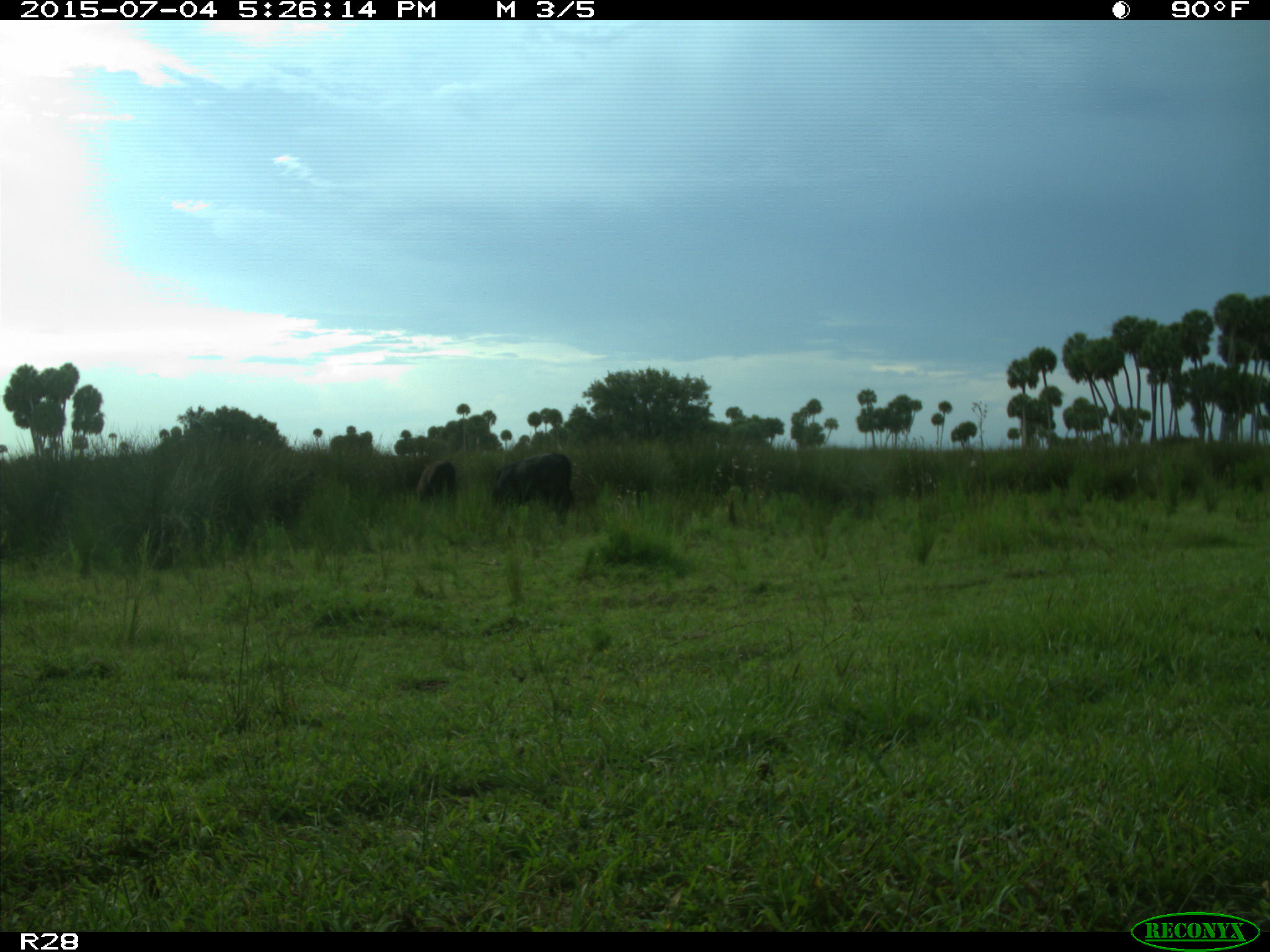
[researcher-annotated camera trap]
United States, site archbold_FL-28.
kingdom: Animalia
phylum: Chordata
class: Mammalia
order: Artiodactyla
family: Bovidae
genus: Bos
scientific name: Bos taurus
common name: domestic cow